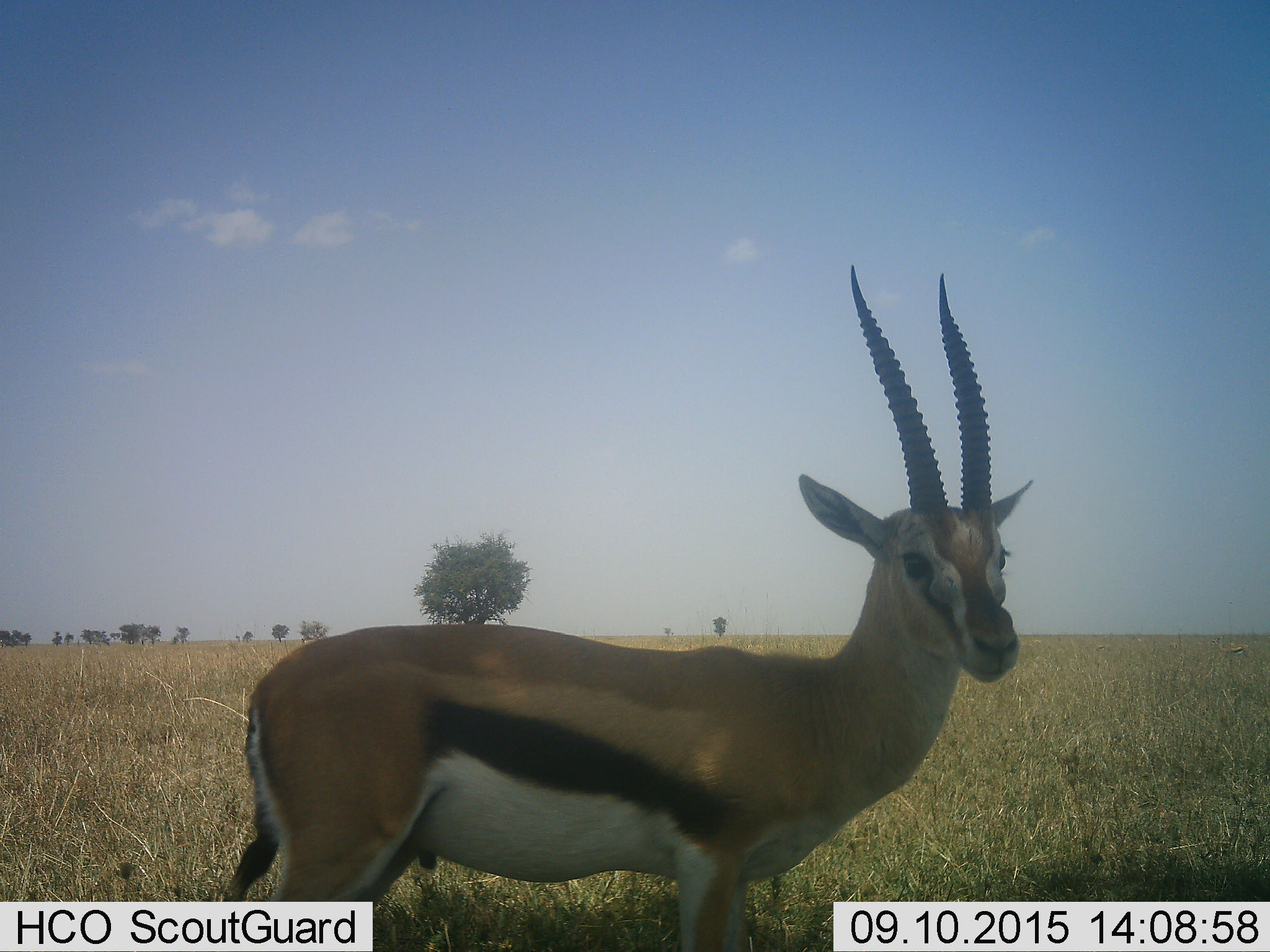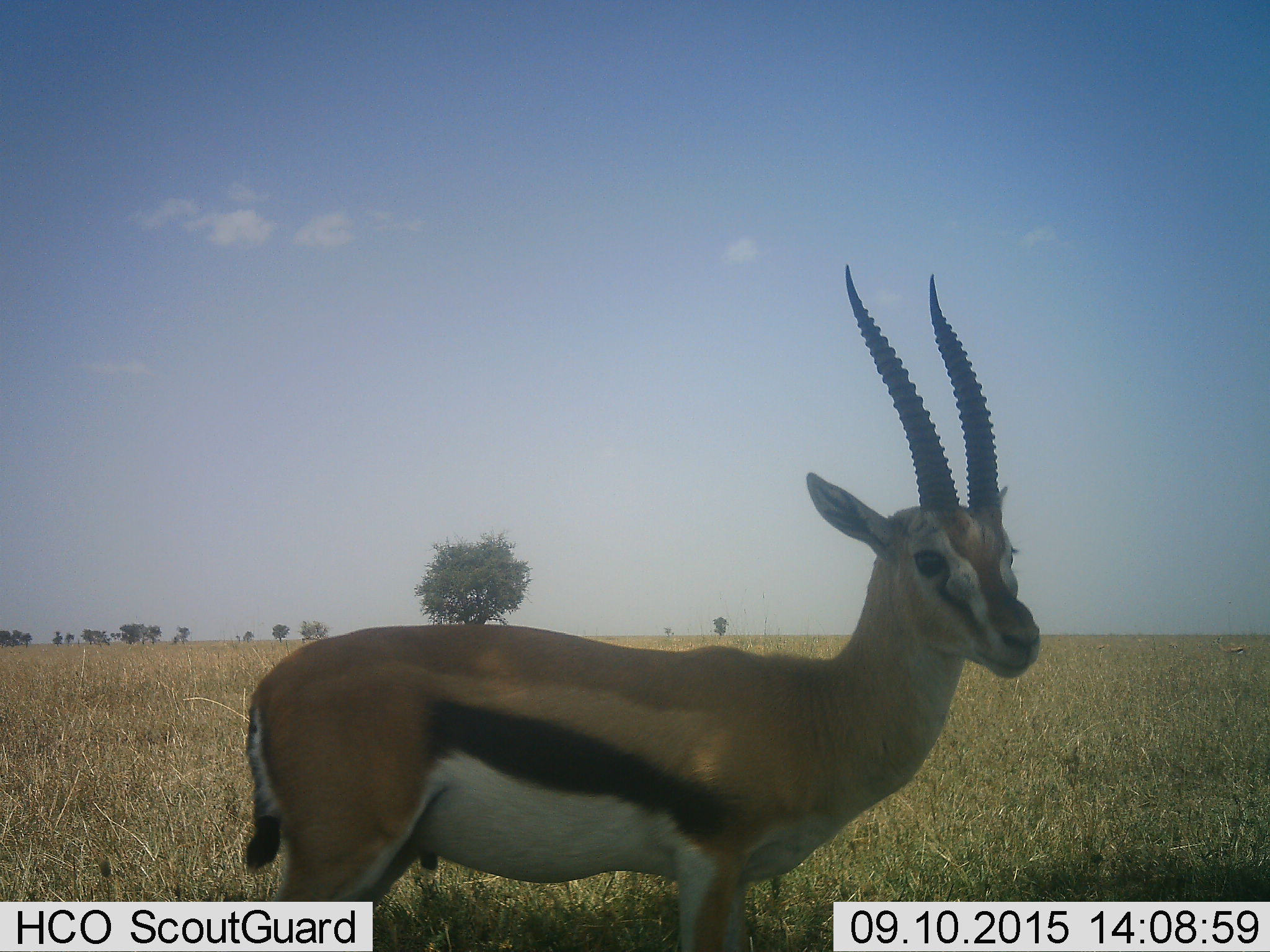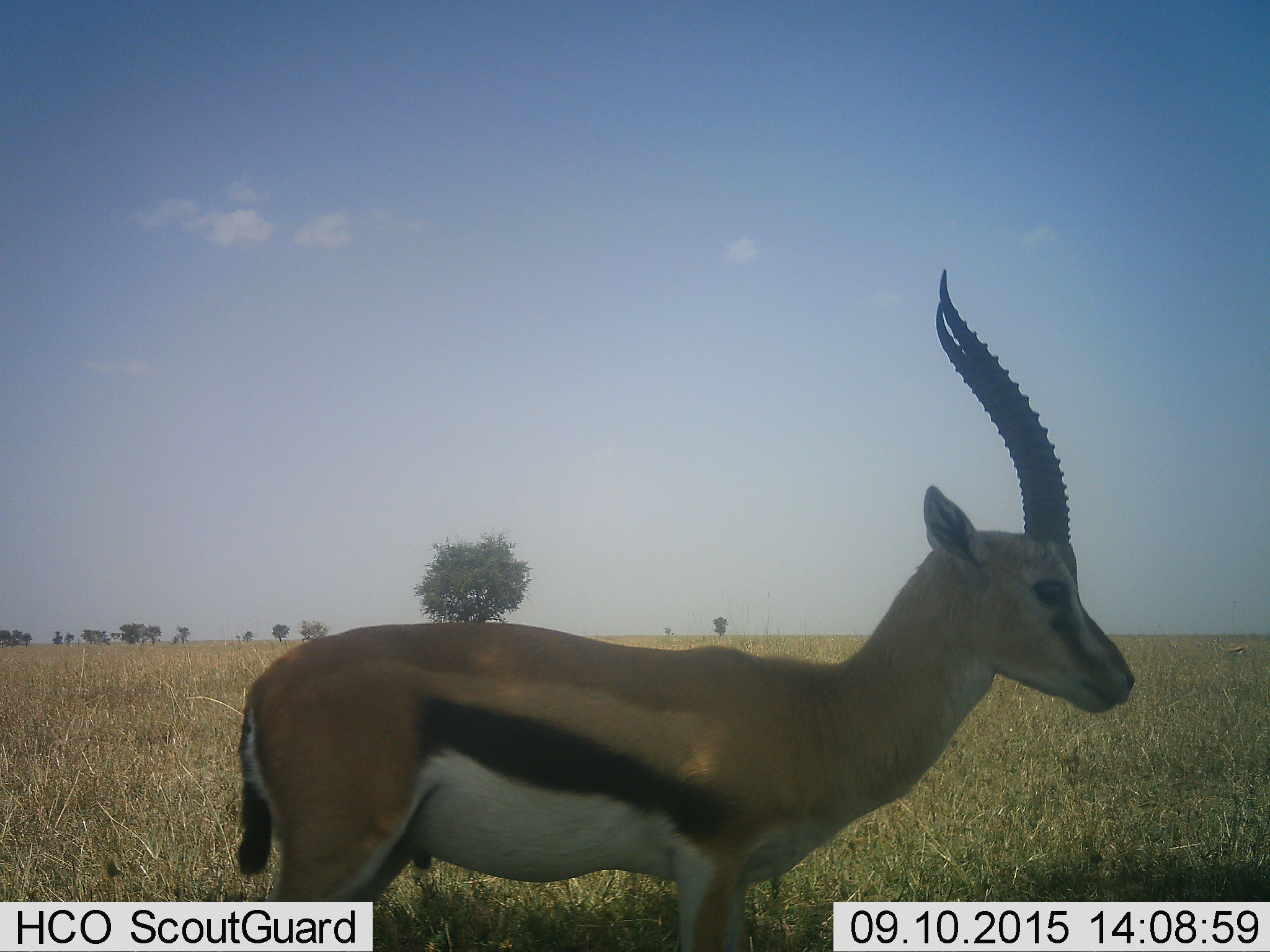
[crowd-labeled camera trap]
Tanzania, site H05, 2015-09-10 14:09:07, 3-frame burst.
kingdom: Animalia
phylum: Chordata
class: Mammalia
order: Artiodactyla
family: Bovidae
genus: Eudorcas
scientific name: Eudorcas thomsonii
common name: thomson's gazelle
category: gazellethomsons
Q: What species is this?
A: Gazellethomsons (thomson's gazelle) (Eudorcas thomsonii).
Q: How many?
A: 1.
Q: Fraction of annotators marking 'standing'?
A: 100%.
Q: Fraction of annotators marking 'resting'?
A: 0%.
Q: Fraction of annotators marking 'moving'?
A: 0%.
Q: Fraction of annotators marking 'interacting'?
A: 0%.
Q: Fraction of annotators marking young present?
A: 0%.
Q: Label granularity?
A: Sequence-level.